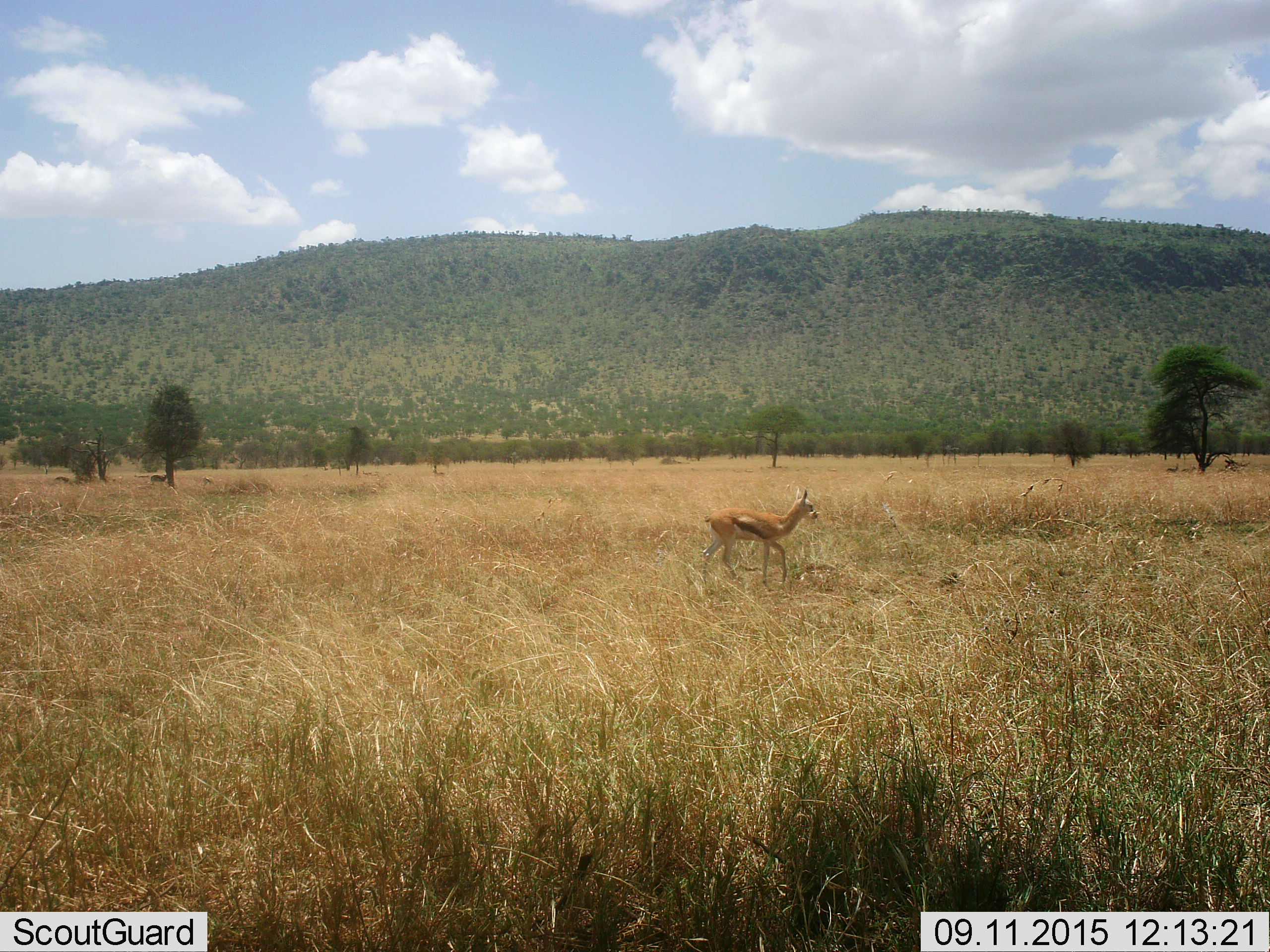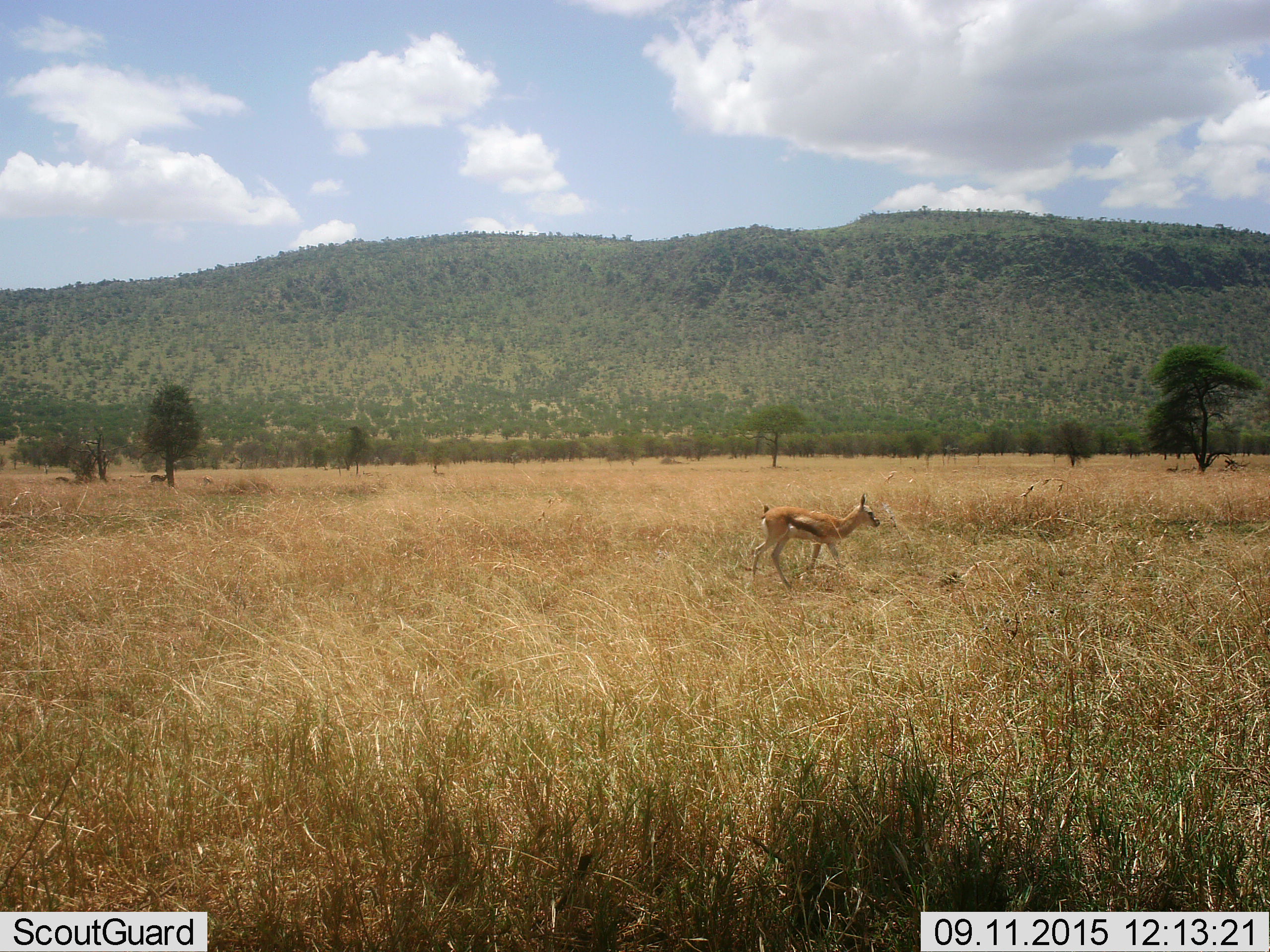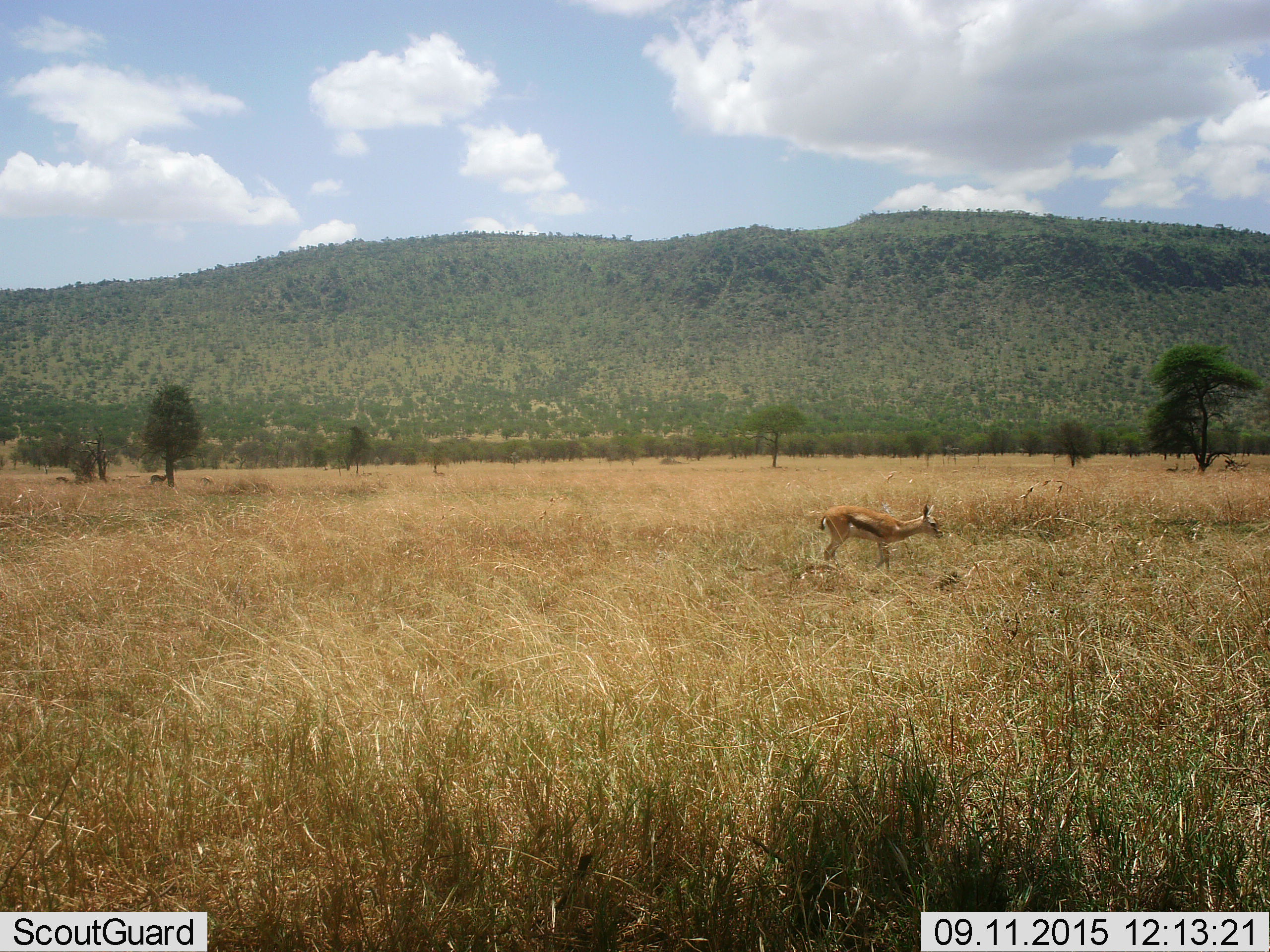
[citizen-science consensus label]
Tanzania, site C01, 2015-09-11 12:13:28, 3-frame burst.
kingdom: Animalia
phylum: Chordata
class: Mammalia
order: Artiodactyla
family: Bovidae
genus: Eudorcas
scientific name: Eudorcas thomsonii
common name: thomson's gazelle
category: gazellethomsons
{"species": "gazellethomsons (thomson's gazelle) (Eudorcas thomsonii)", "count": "1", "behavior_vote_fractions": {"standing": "22%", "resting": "0%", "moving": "89%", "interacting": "0%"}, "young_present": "22%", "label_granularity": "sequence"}